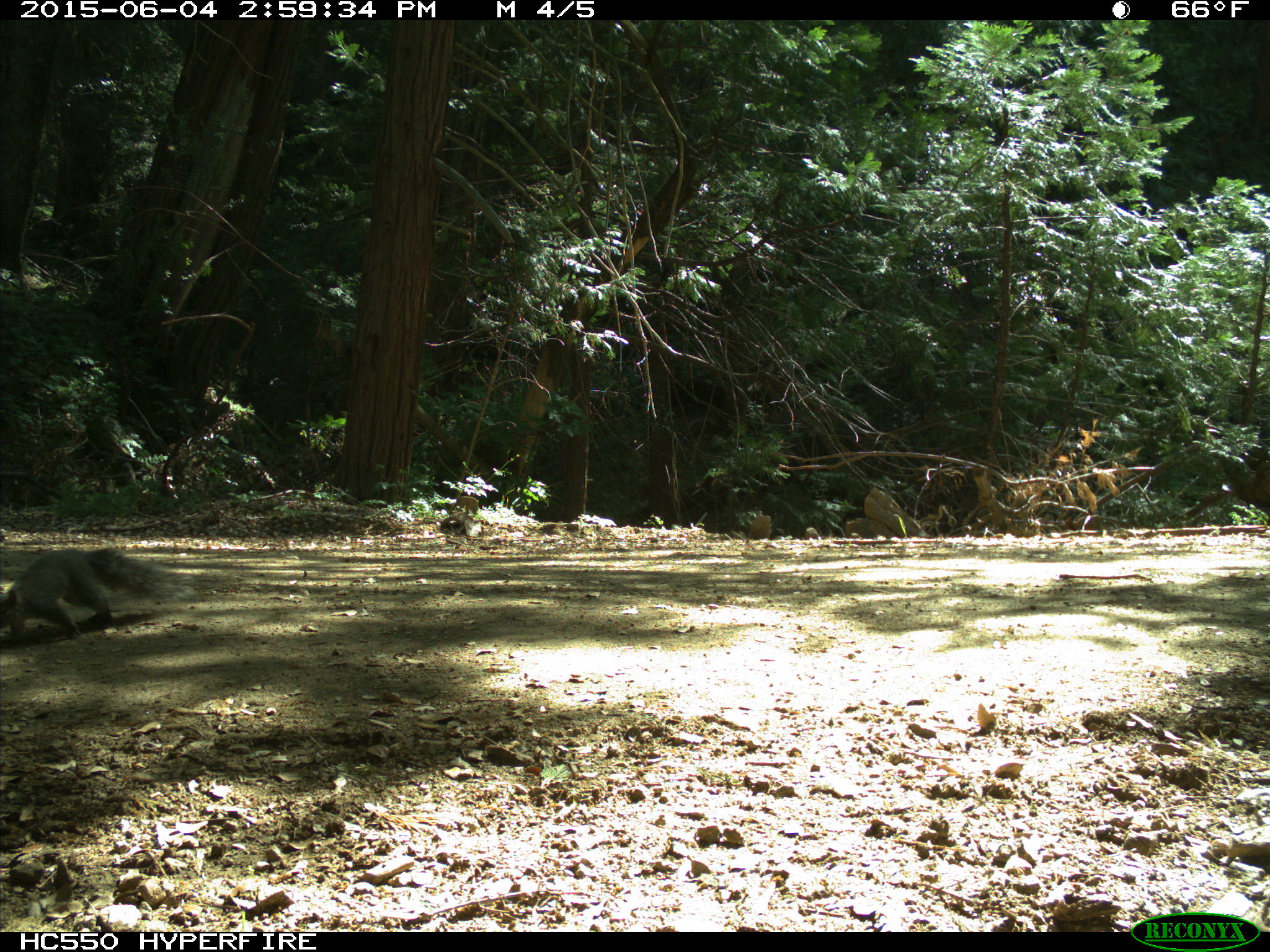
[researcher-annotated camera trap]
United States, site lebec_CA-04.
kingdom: Animalia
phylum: Chordata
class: Mammalia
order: Rodentia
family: Sciuridae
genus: Sciurus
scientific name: Sciurus carolinensis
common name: eastern gray squirrel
Sciurus carolinensis (eastern gray squirrel).